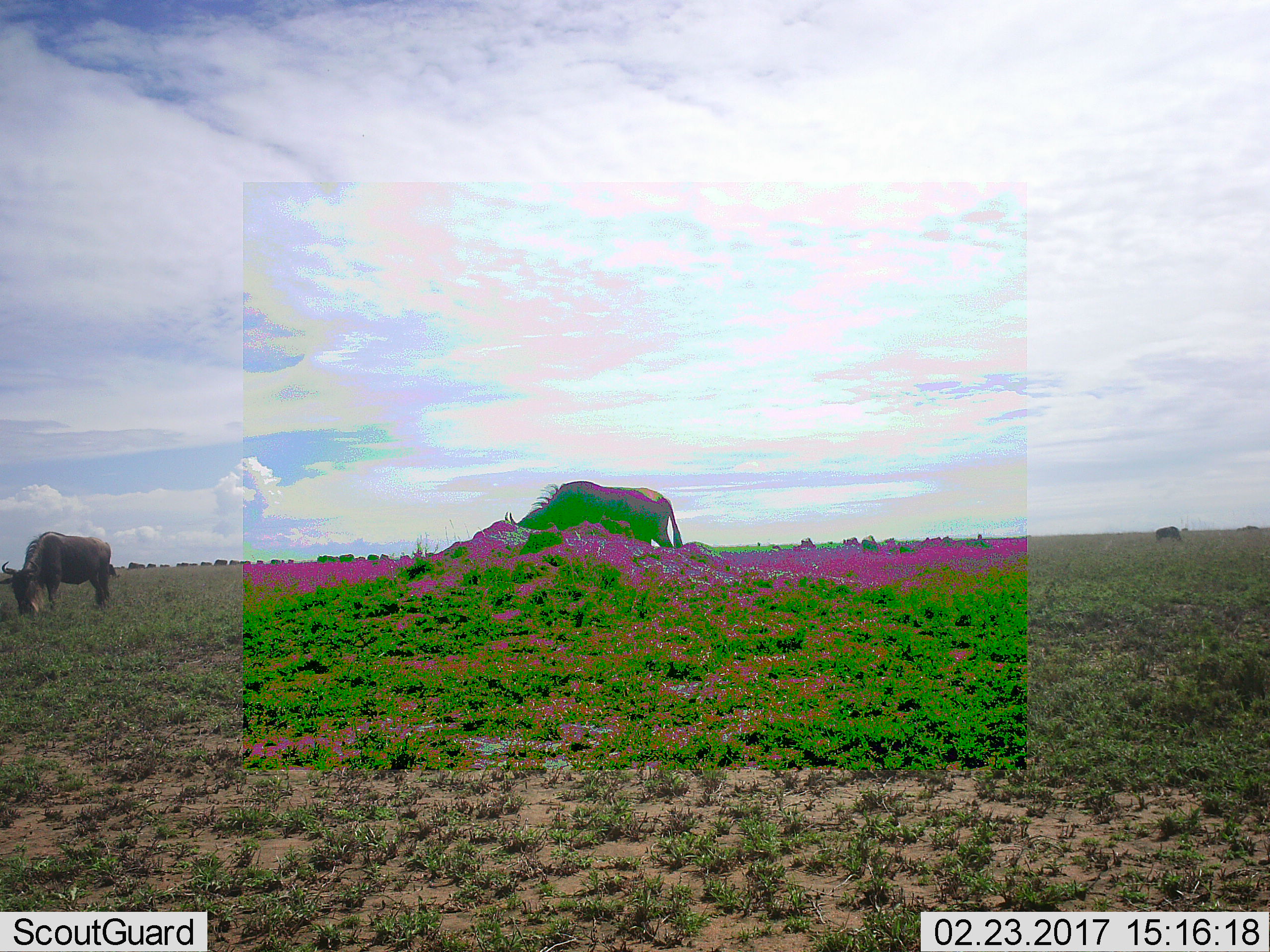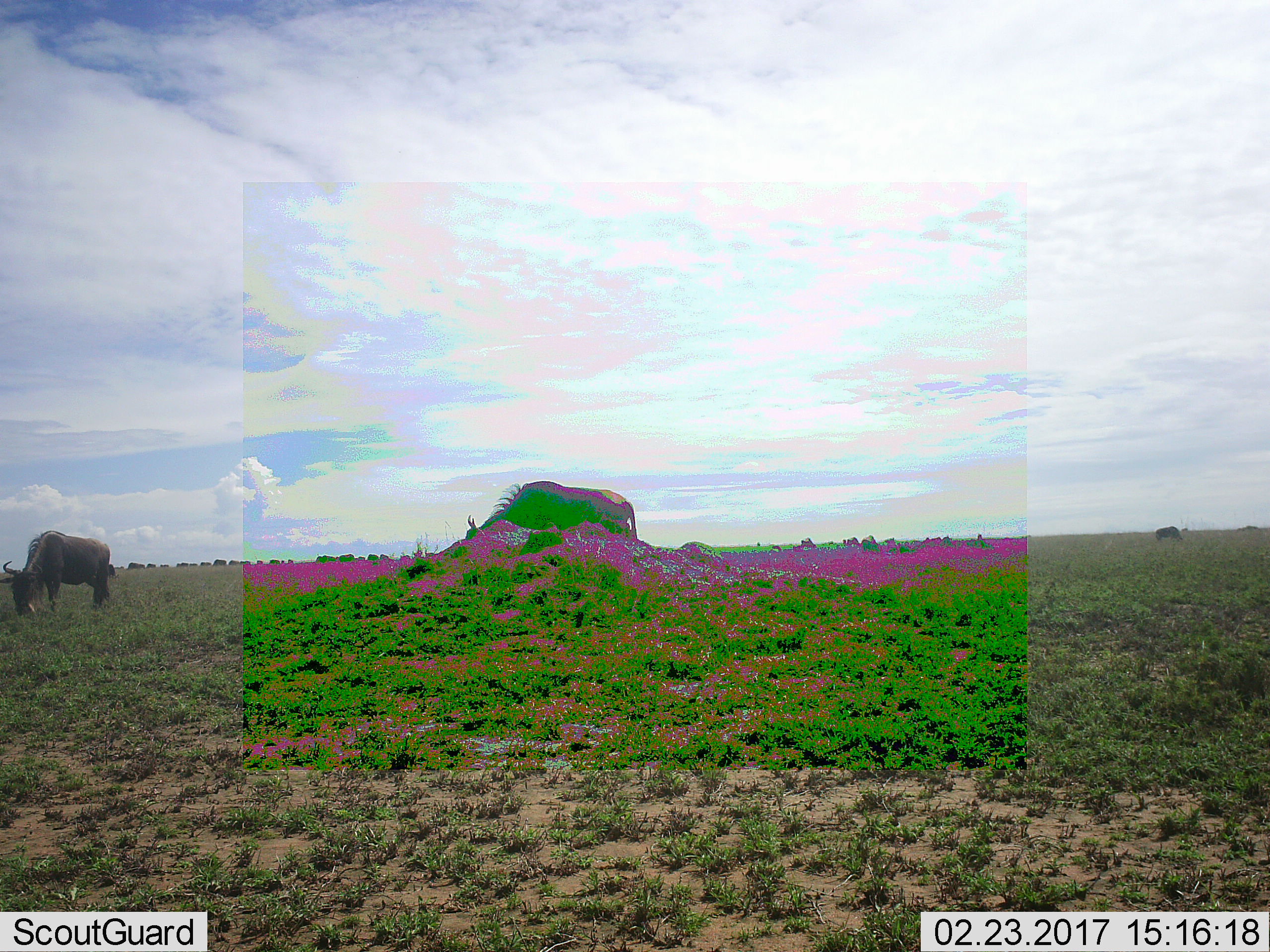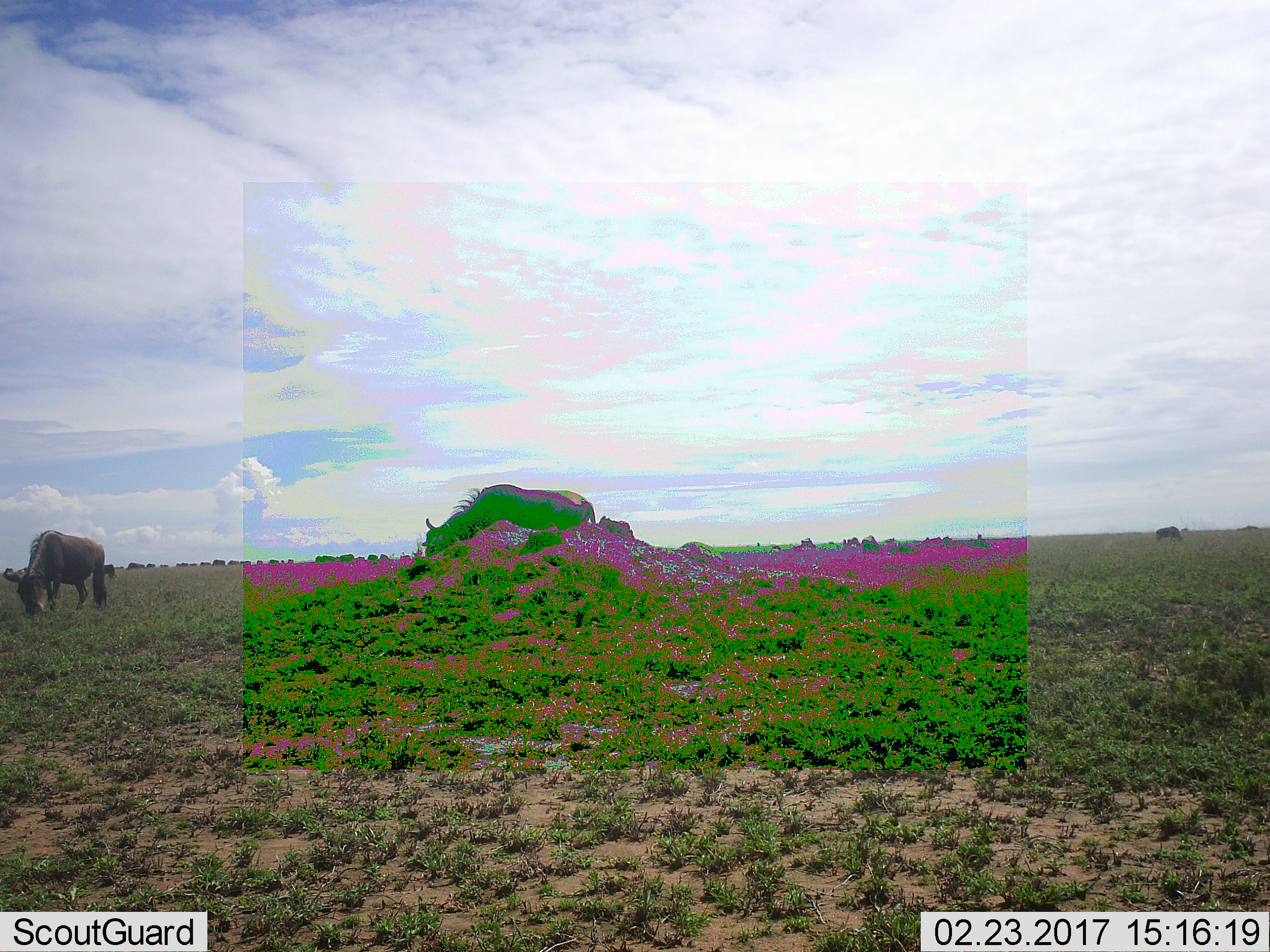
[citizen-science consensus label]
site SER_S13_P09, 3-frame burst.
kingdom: Animalia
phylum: Chordata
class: Mammalia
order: Artiodactyla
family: Bovidae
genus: Connochaetes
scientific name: Connochaetes taurinus taurinus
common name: blue wildebeest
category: wildebeestblue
Wildebeestblue (blue wildebeest) (Connochaetes taurinus taurinus), count 11-50. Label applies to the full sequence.